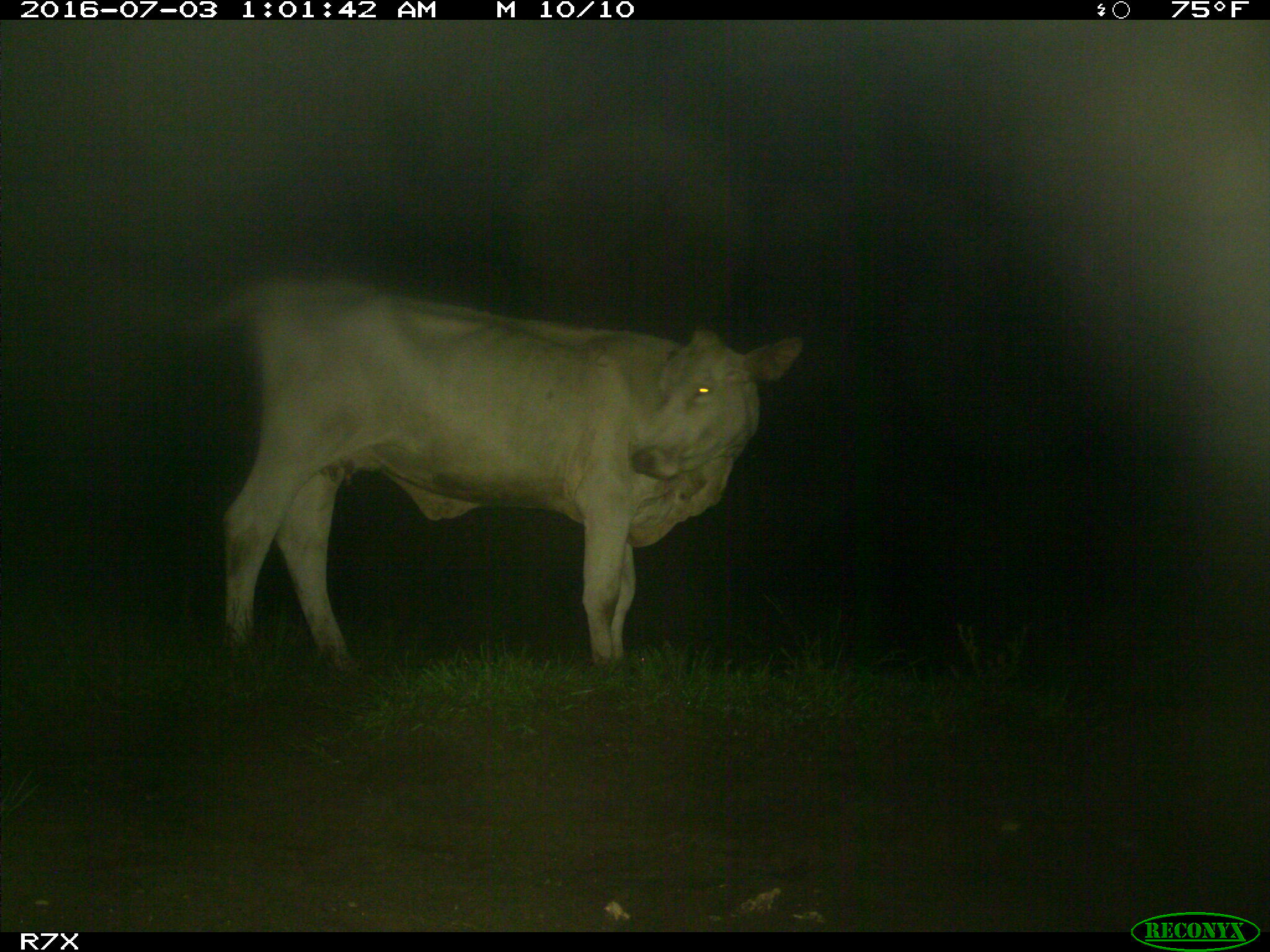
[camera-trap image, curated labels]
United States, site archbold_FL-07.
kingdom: Animalia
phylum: Chordata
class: Mammalia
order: Artiodactyla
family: Bovidae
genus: Bos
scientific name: Bos taurus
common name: domestic cow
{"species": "Bos taurus (domestic cow)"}